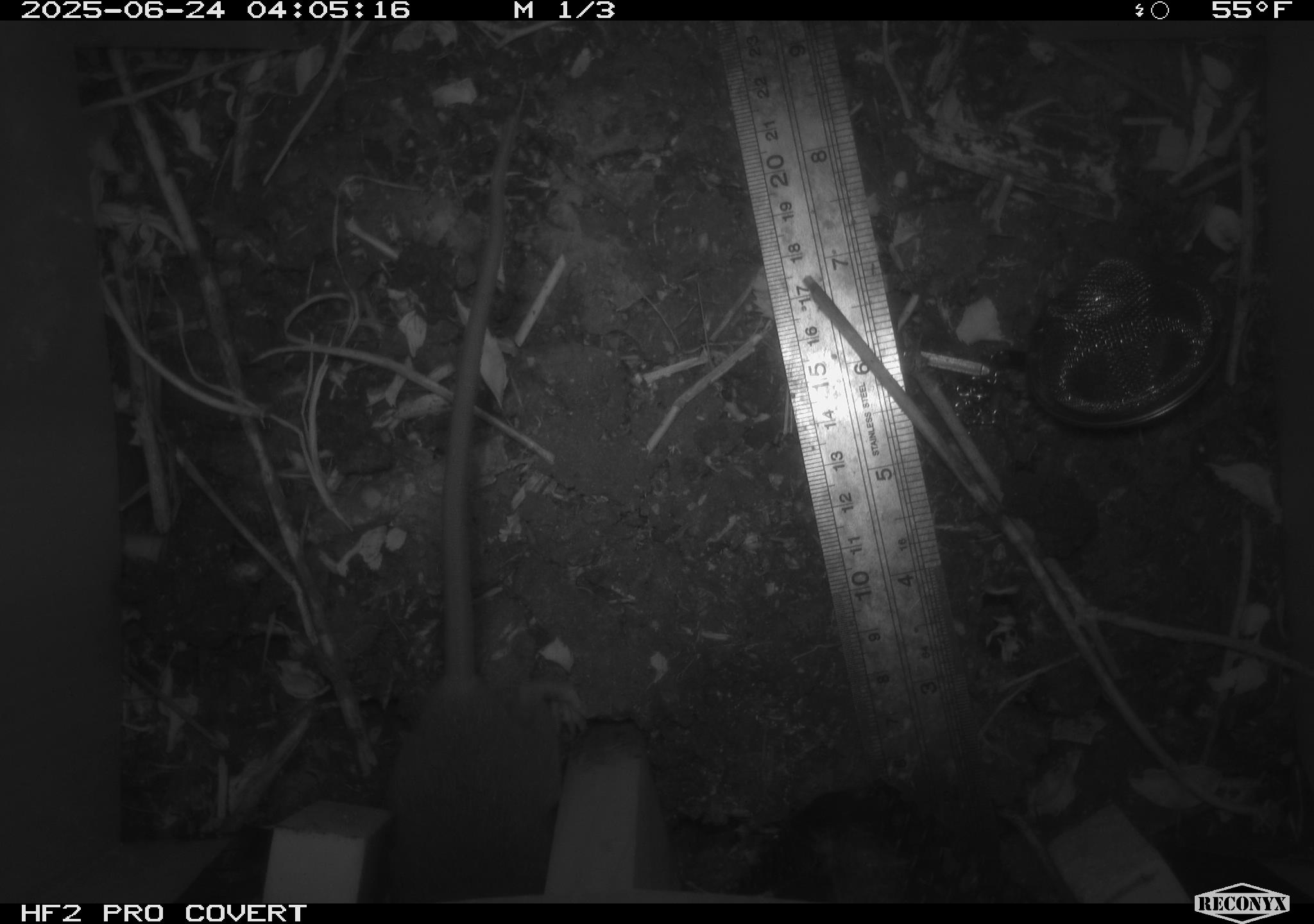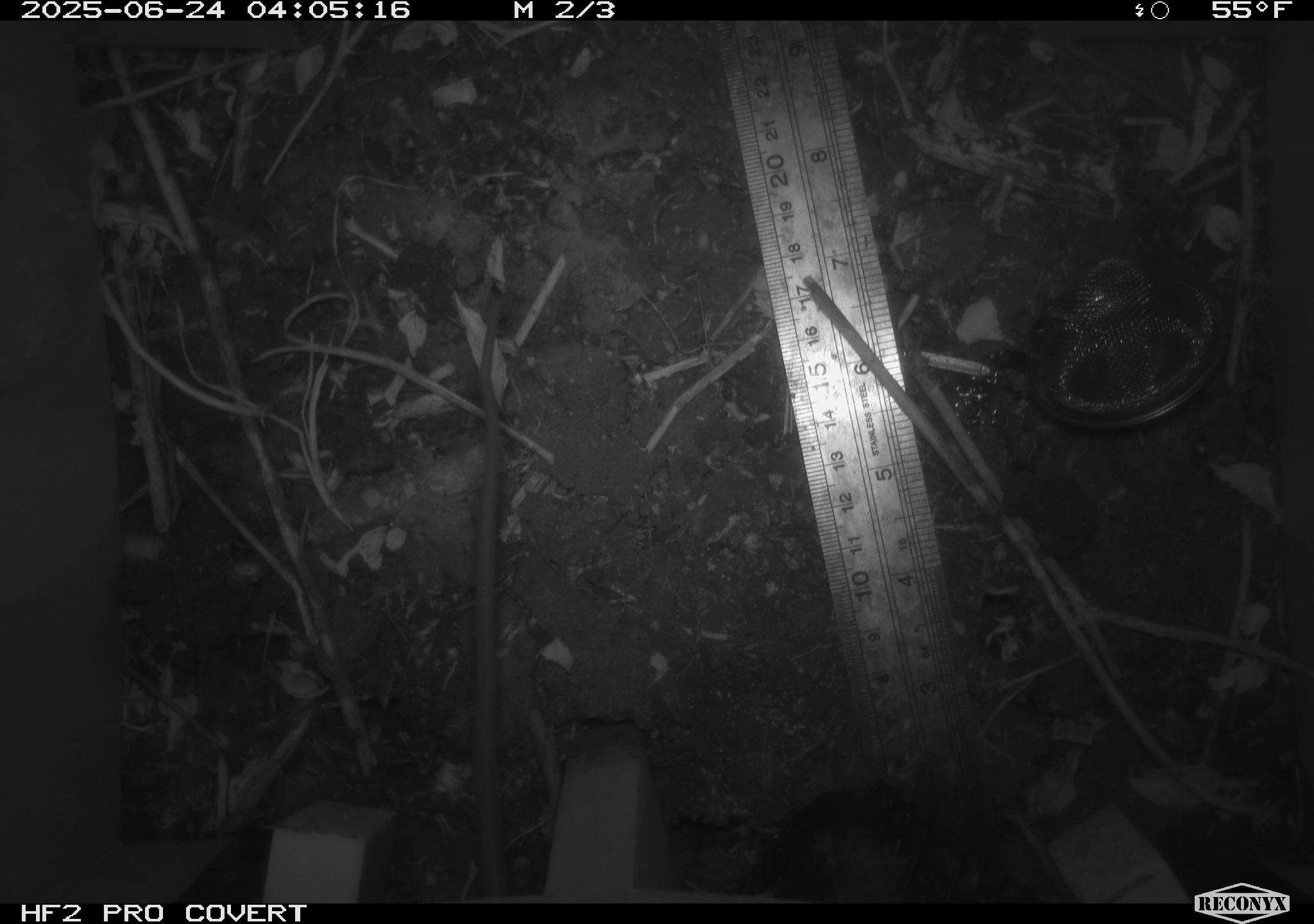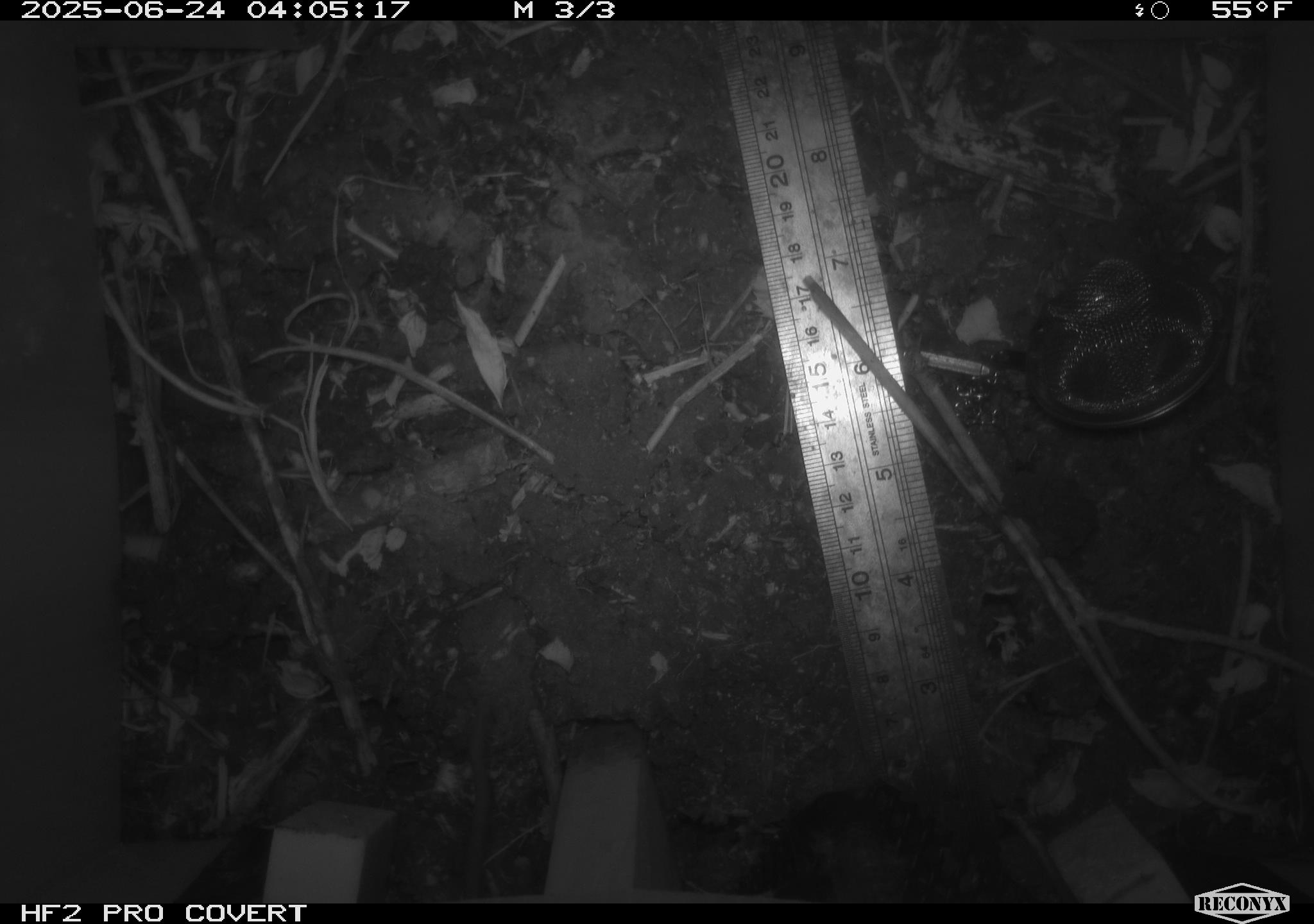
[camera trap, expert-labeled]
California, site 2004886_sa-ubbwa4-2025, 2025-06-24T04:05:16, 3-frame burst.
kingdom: Animalia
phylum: Chordata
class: Mammalia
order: Rodentia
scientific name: Rodentia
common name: rodent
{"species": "rodent (Rodentia)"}